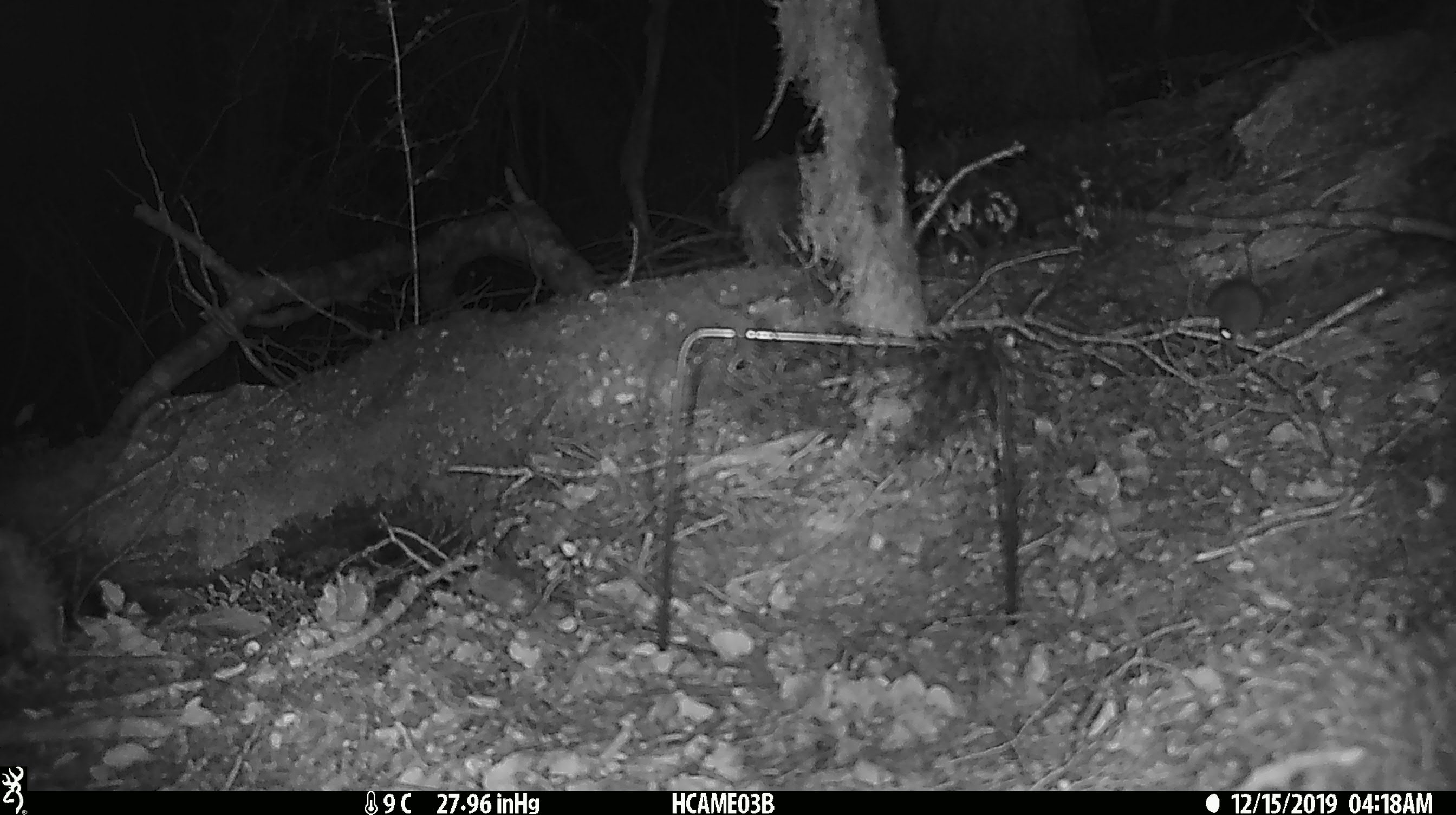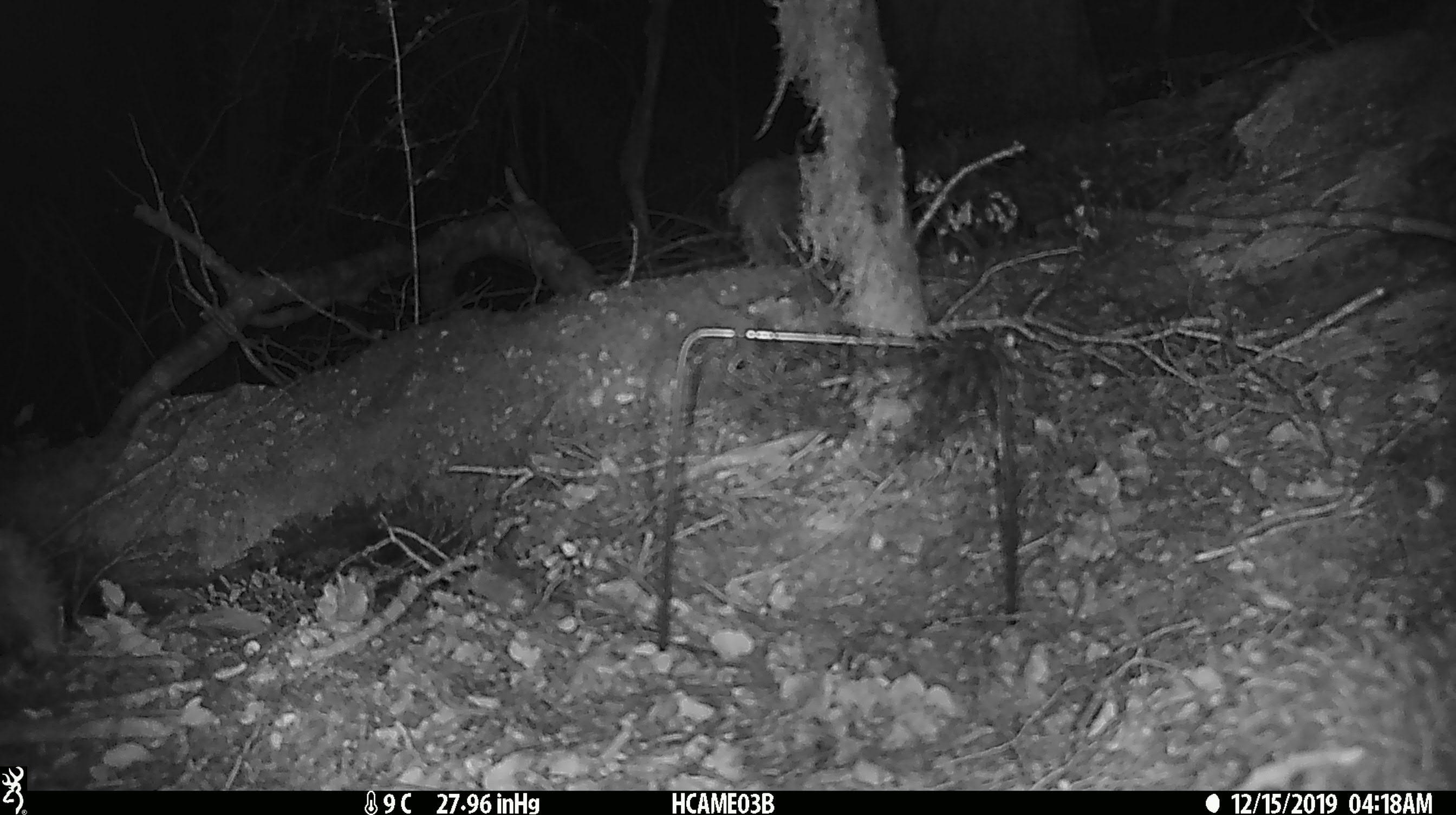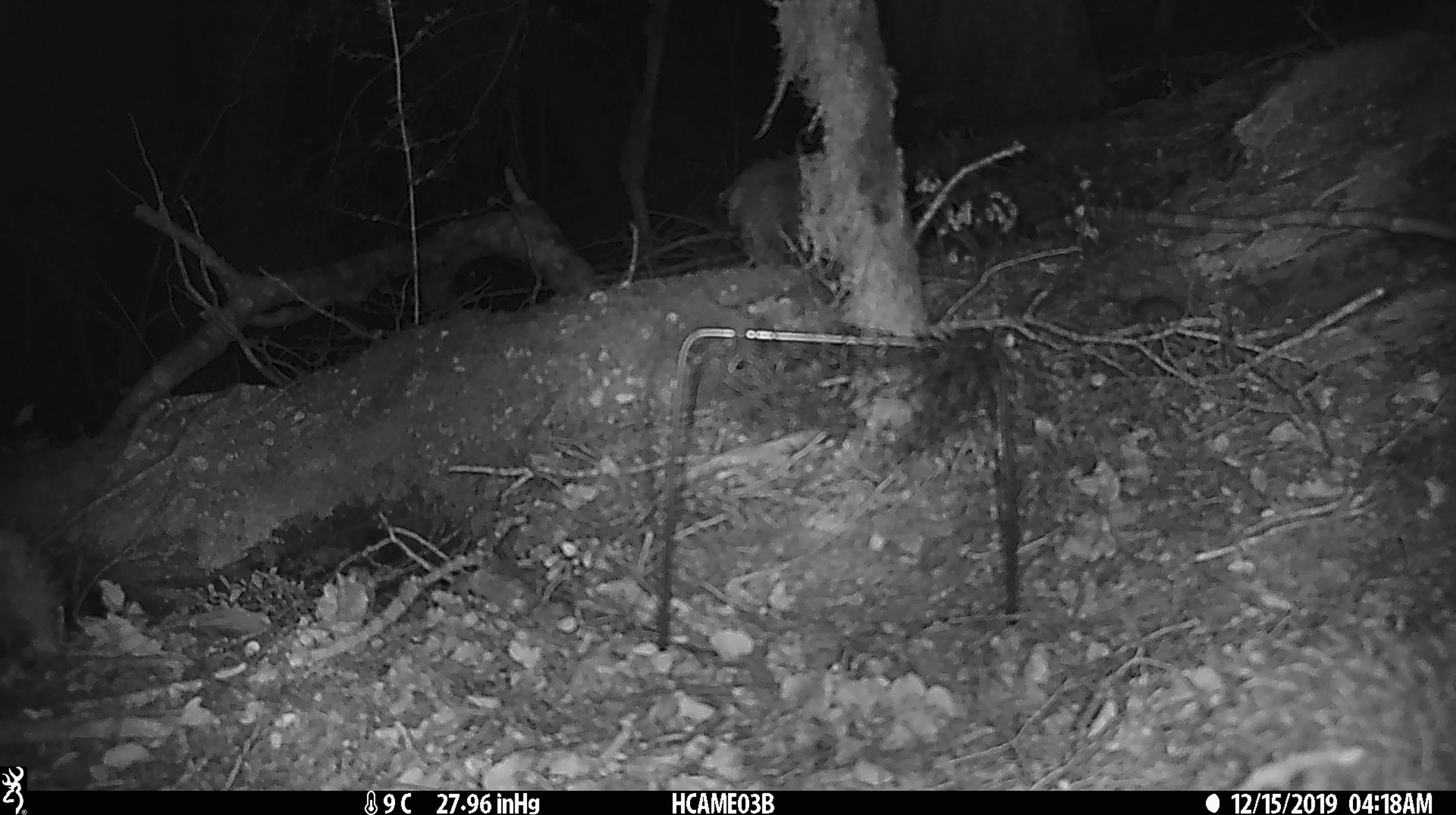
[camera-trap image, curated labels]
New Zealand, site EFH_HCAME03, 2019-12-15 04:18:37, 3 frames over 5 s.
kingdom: Animalia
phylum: Chordata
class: Mammalia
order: Rodentia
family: Muridae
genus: Mus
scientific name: Mus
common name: mouse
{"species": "mouse (Mus)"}